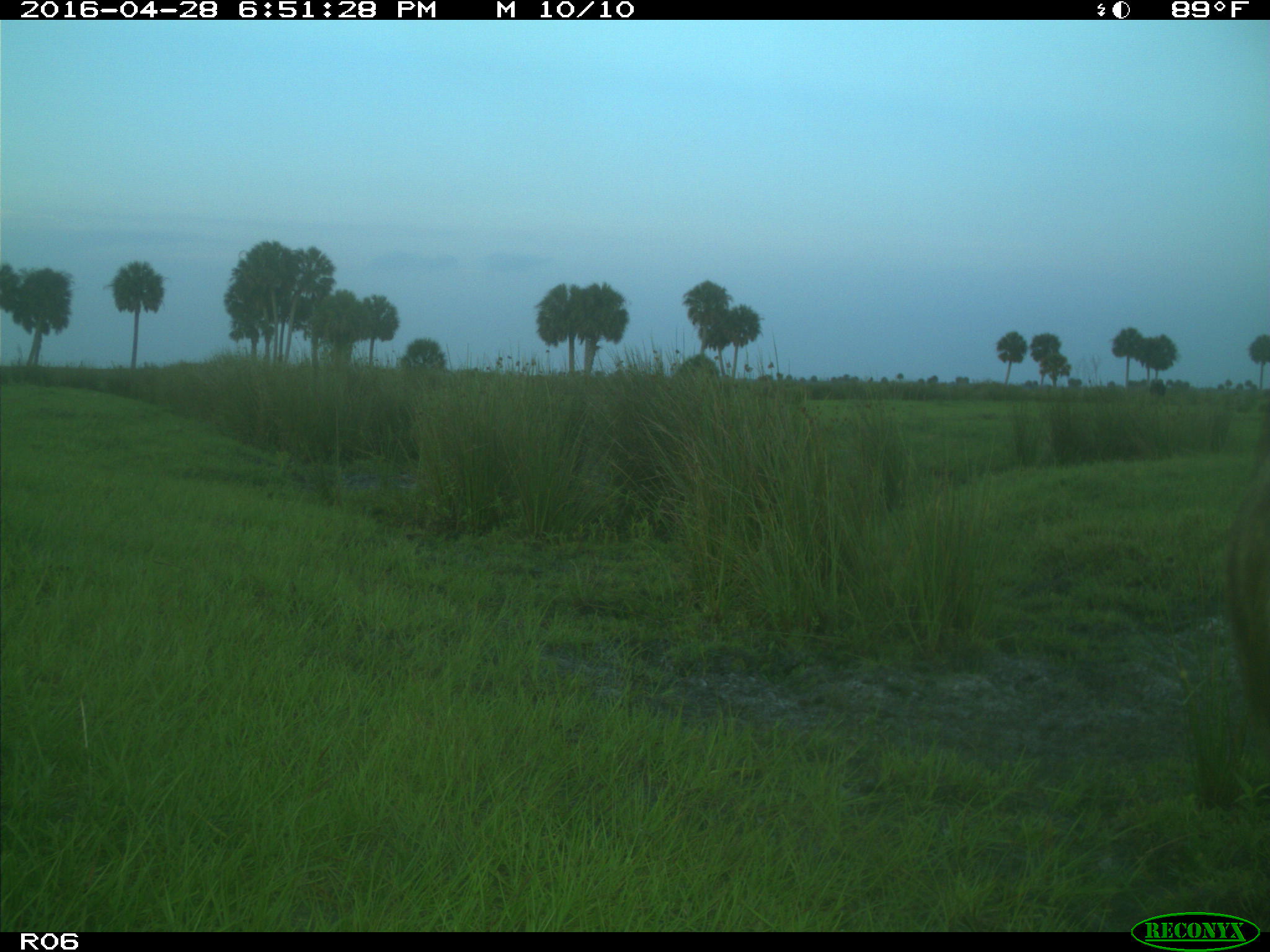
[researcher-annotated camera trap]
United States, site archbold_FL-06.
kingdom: Animalia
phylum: Chordata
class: Mammalia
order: Artiodactyla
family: Bovidae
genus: Bos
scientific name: Bos taurus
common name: domestic cow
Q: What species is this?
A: Bos taurus (domestic cow).